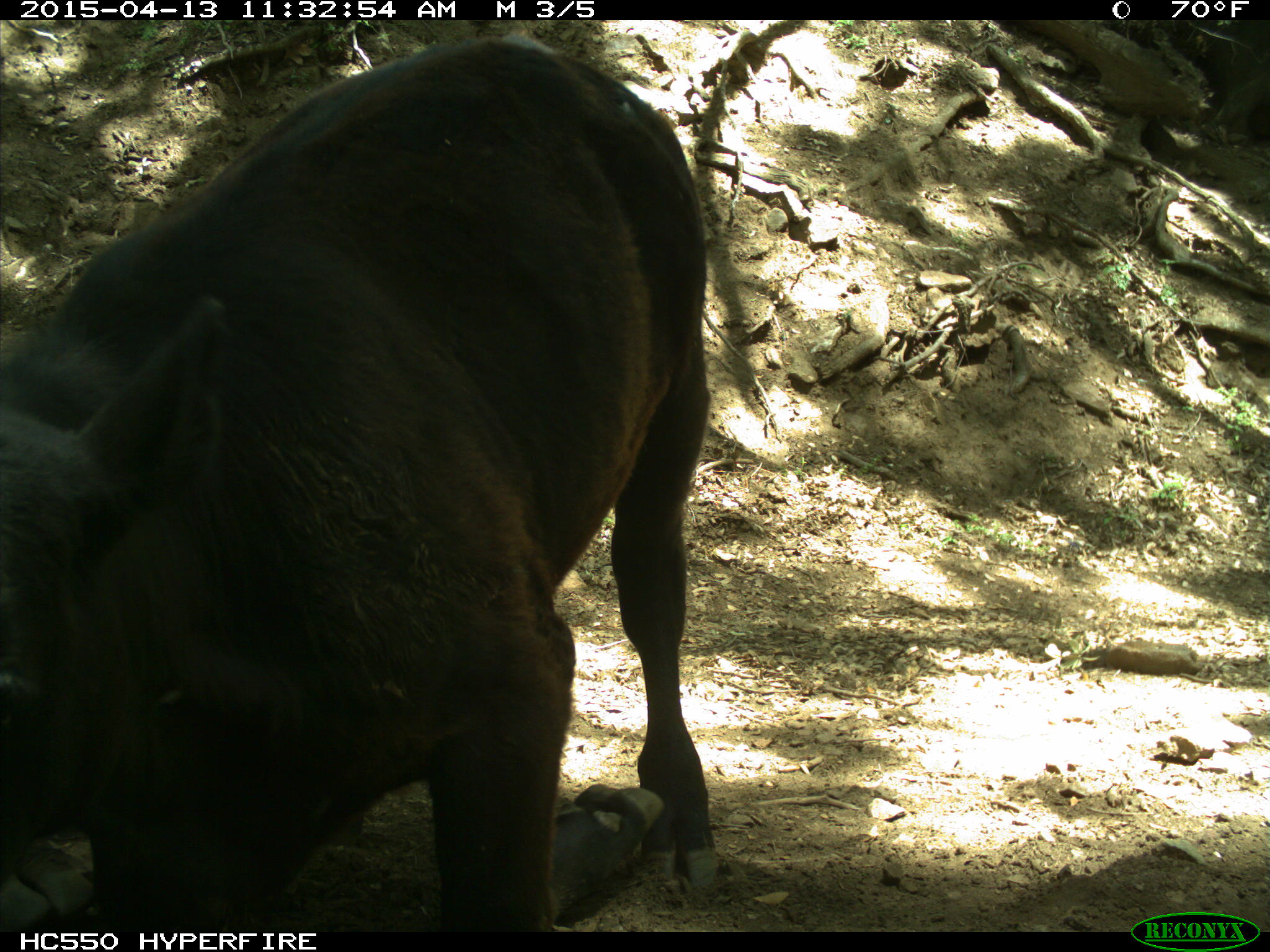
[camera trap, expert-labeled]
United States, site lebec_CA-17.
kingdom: Animalia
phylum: Chordata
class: Mammalia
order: Artiodactyla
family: Bovidae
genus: Bos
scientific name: Bos taurus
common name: domestic cow